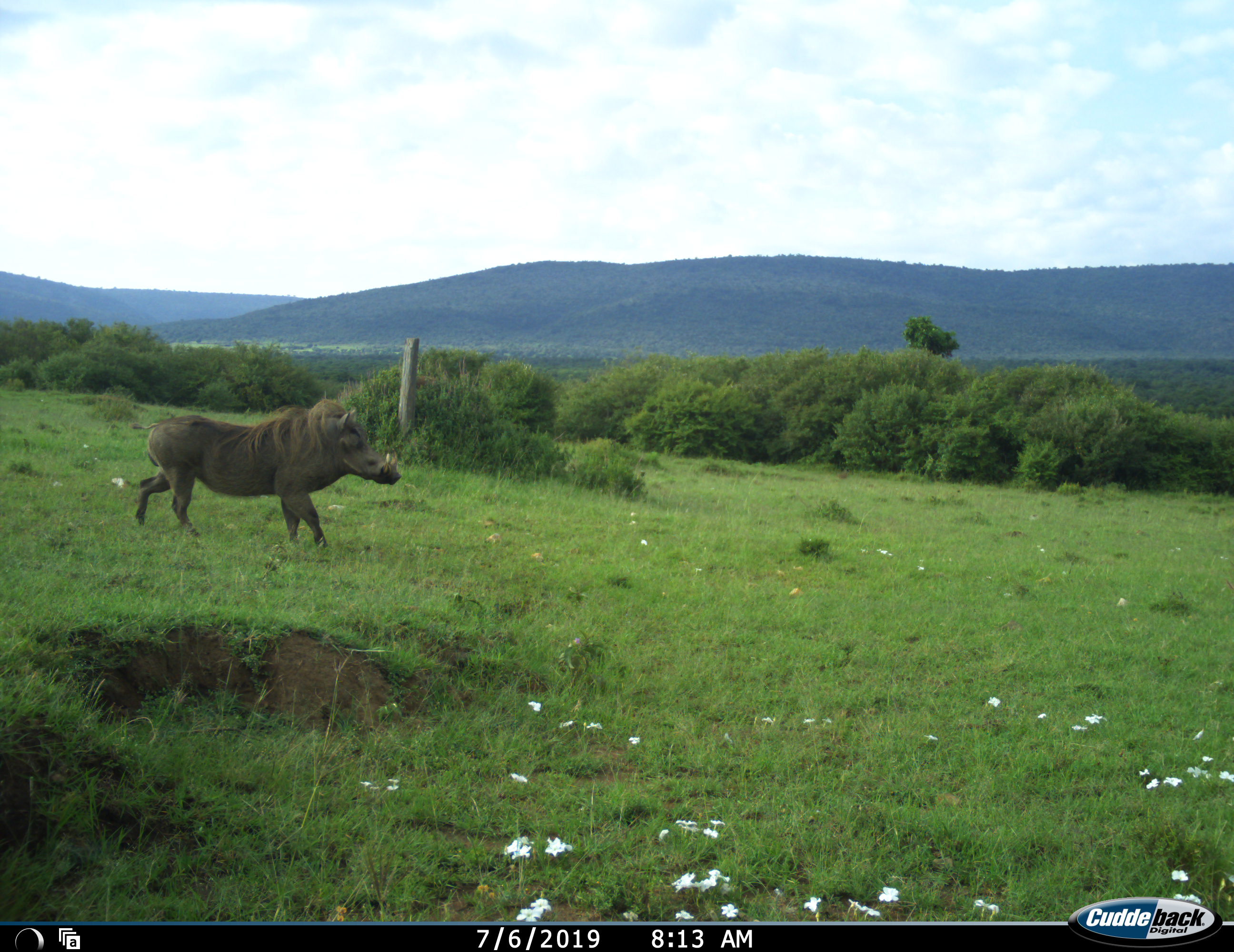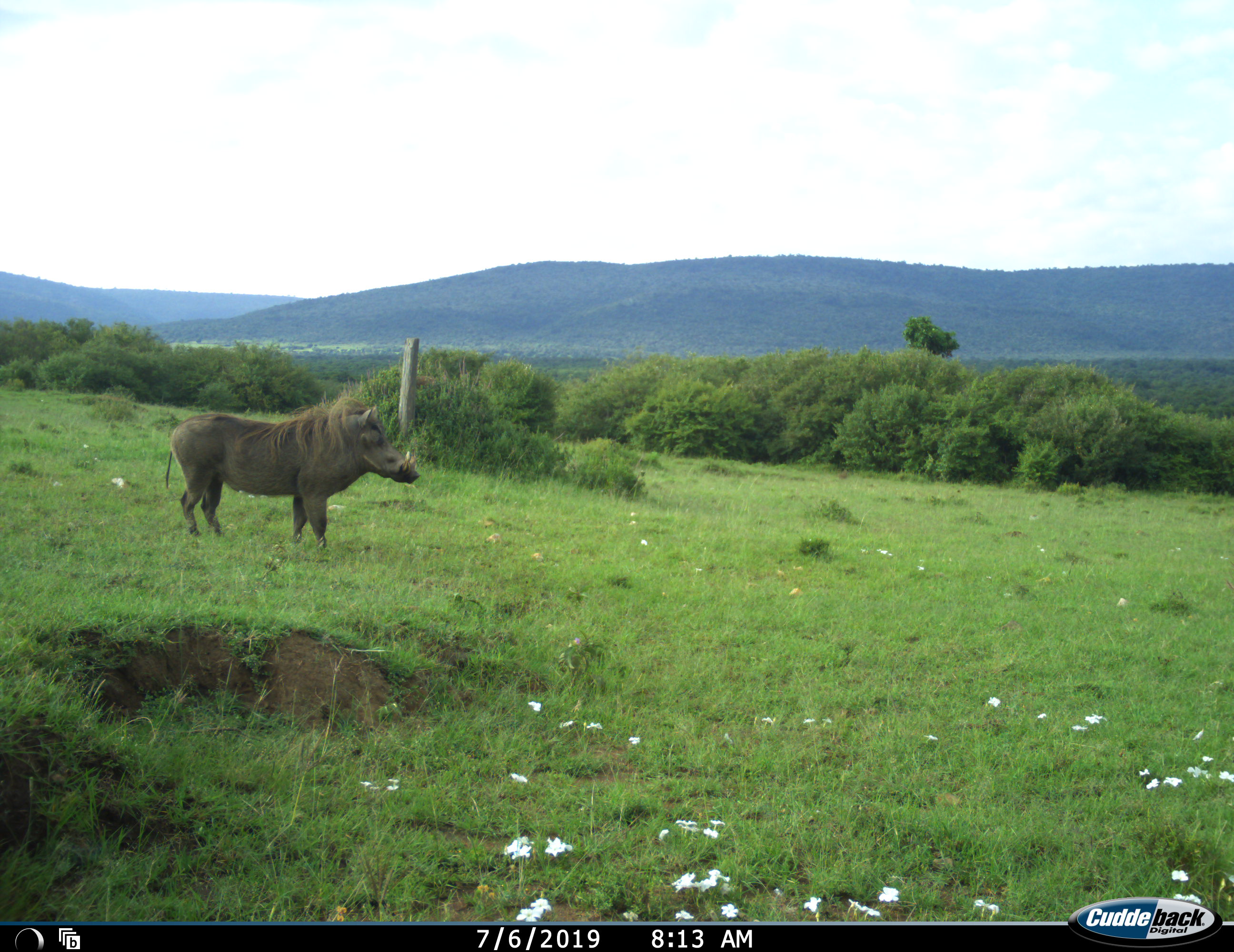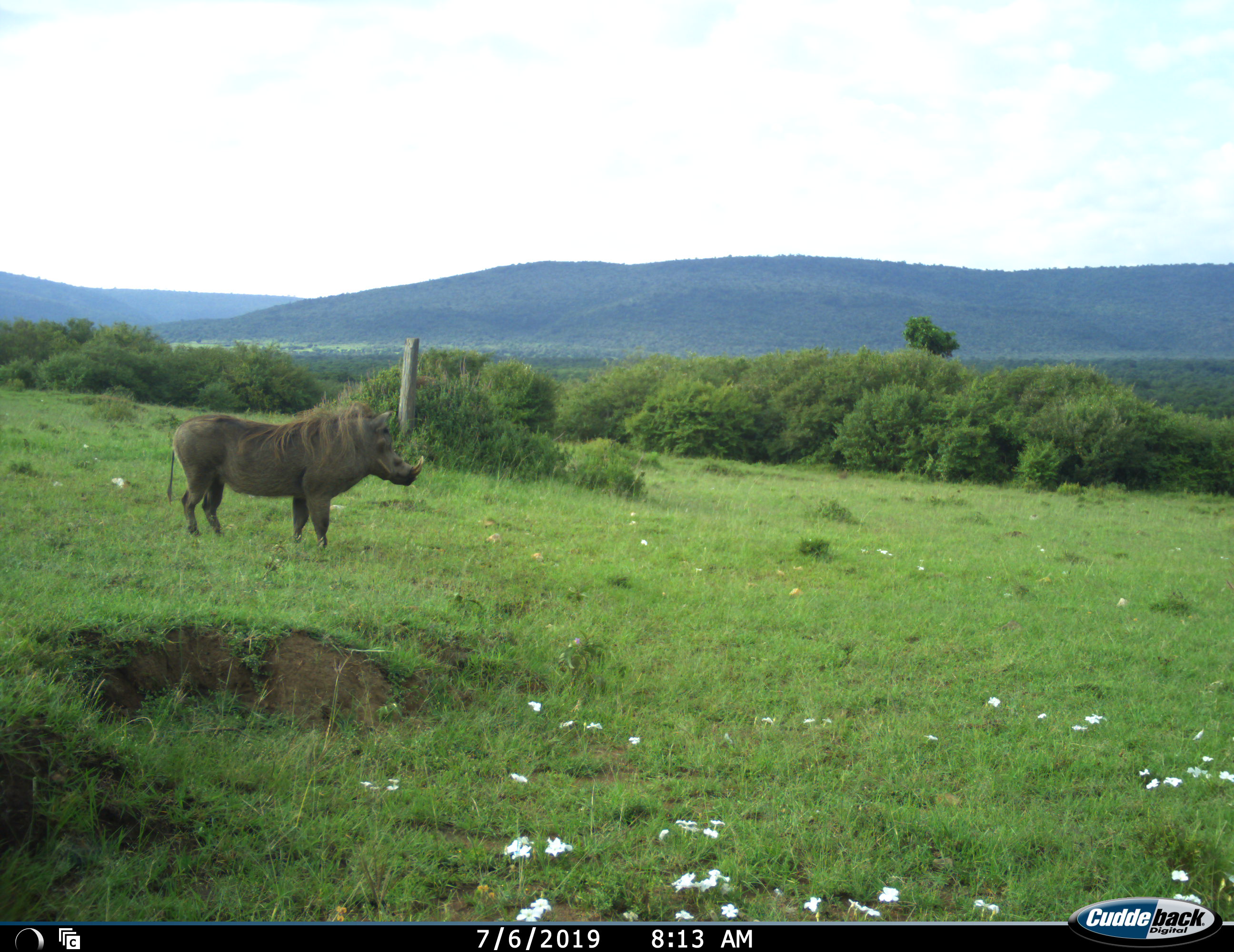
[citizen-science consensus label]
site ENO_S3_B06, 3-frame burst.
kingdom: Animalia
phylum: Chordata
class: Mammalia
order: Artiodactyla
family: Suidae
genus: Phacochoerus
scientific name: Phacochoerus africanus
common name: warthog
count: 1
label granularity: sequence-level